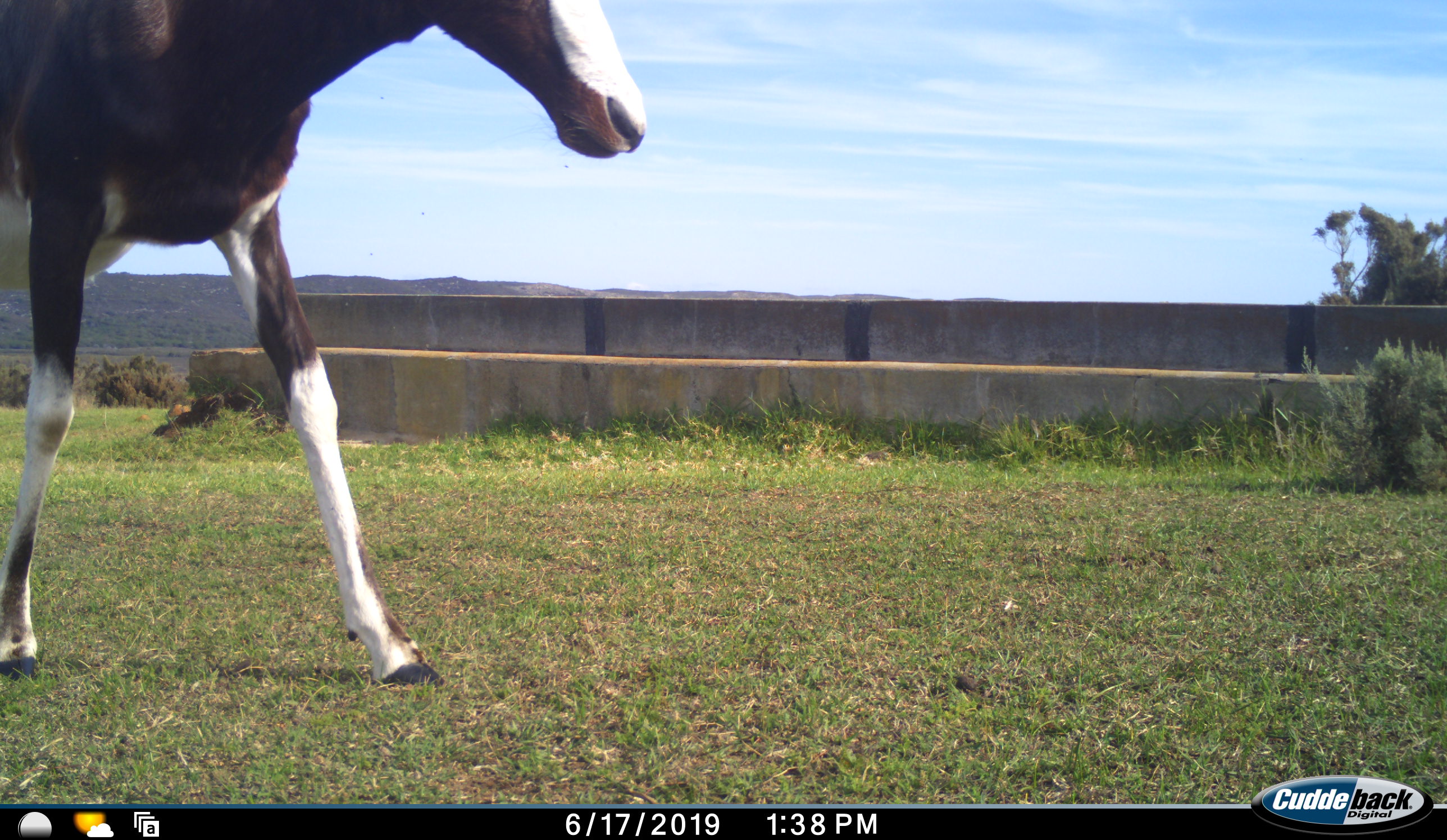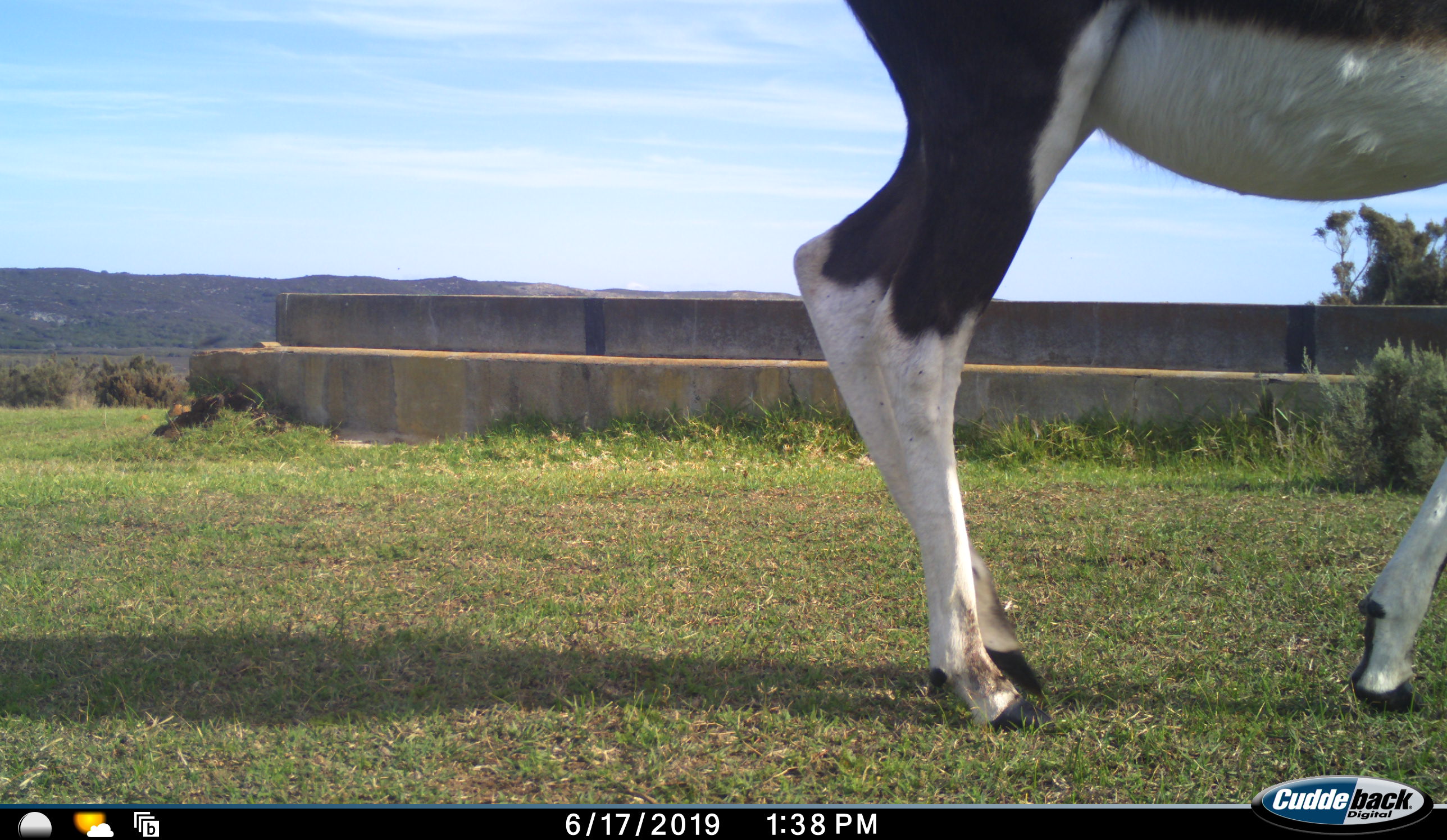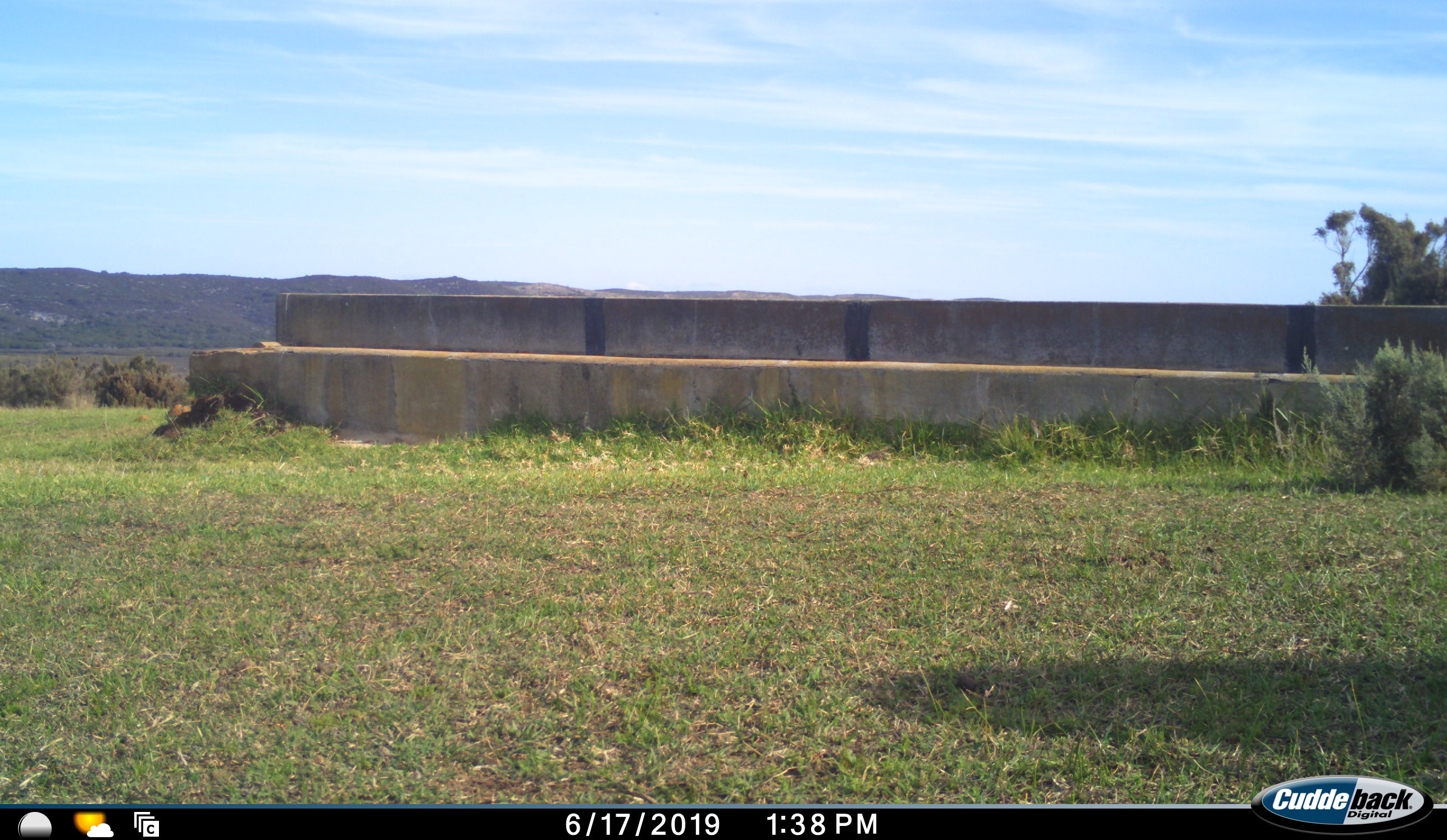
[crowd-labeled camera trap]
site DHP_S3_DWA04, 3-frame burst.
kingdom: Animalia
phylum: Chordata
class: Mammalia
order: Artiodactyla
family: Bovidae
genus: Damaliscus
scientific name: Damaliscus pygargus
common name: bontebok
Bontebok (Damaliscus pygargus), count 1. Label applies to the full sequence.